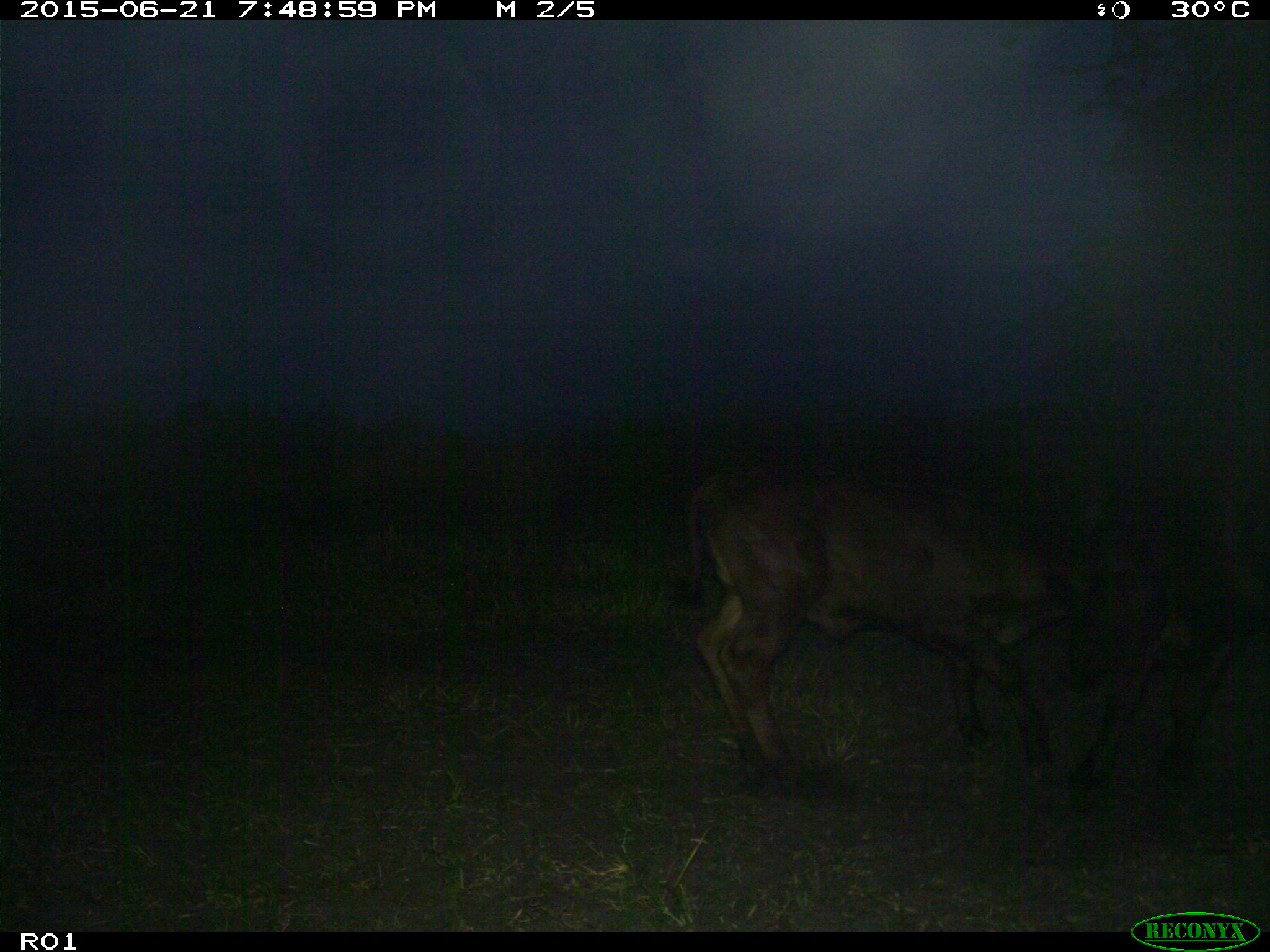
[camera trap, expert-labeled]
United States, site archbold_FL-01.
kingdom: Animalia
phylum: Chordata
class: Mammalia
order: Artiodactyla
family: Bovidae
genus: Bos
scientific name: Bos taurus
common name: domestic cow